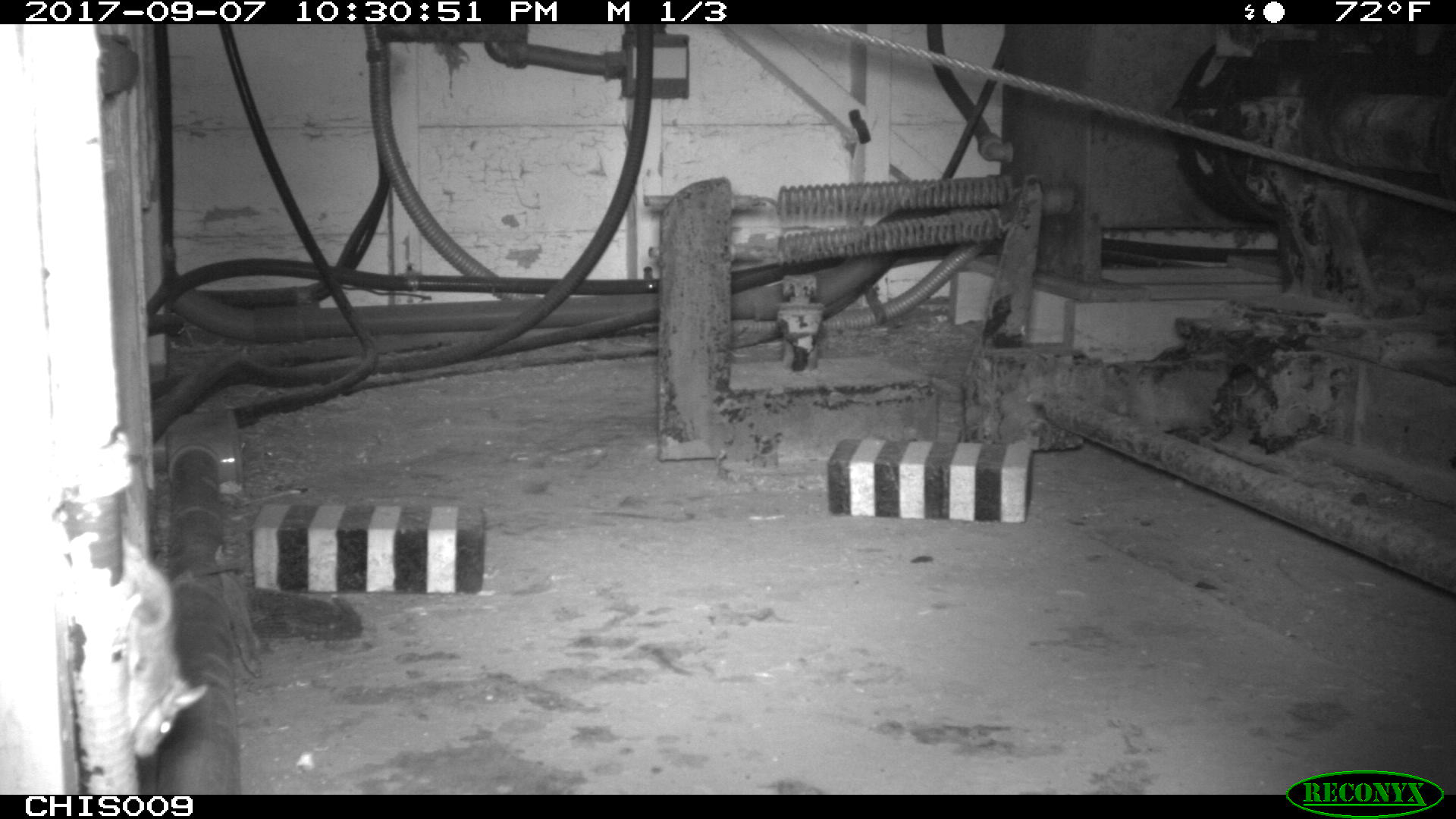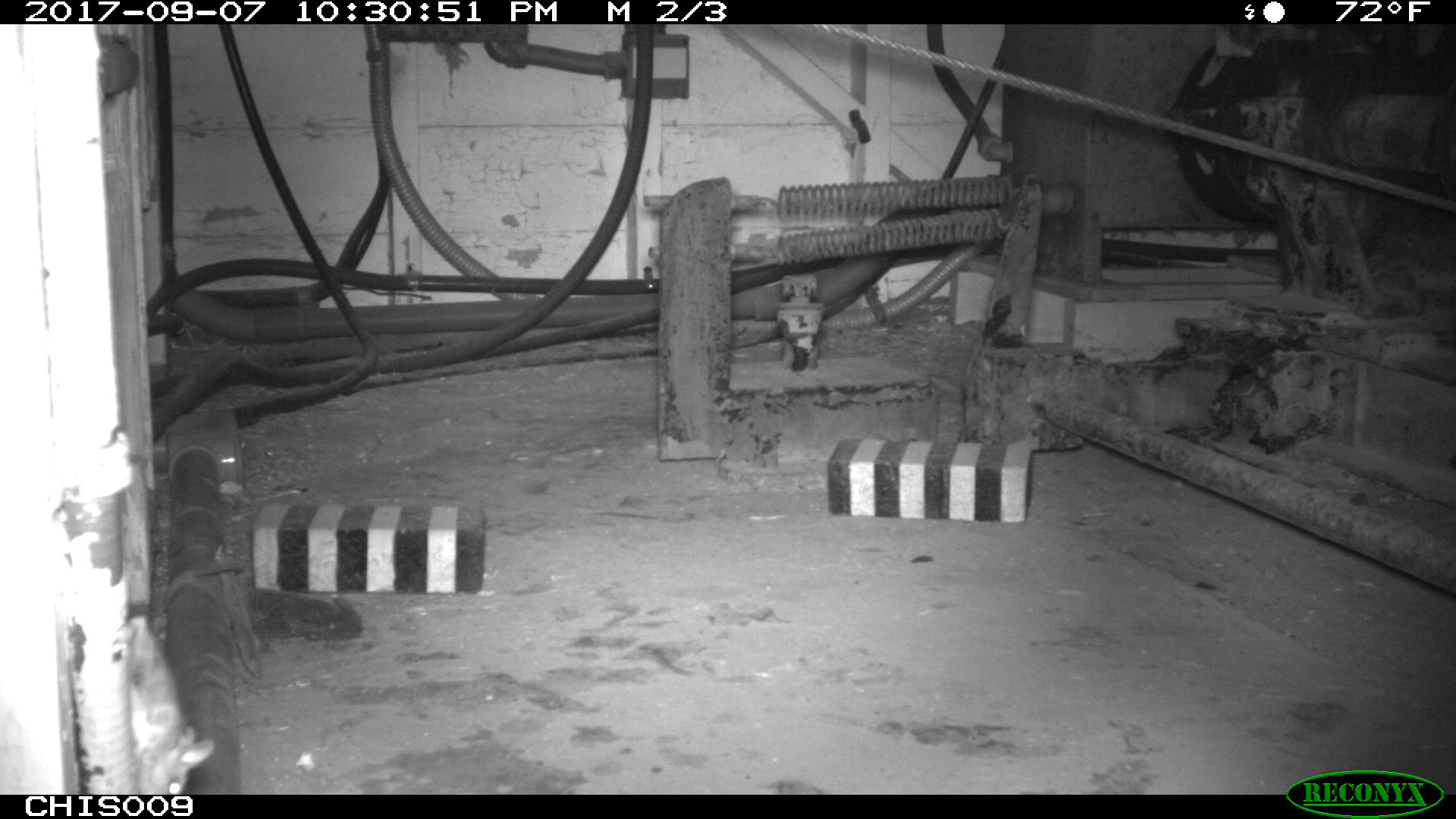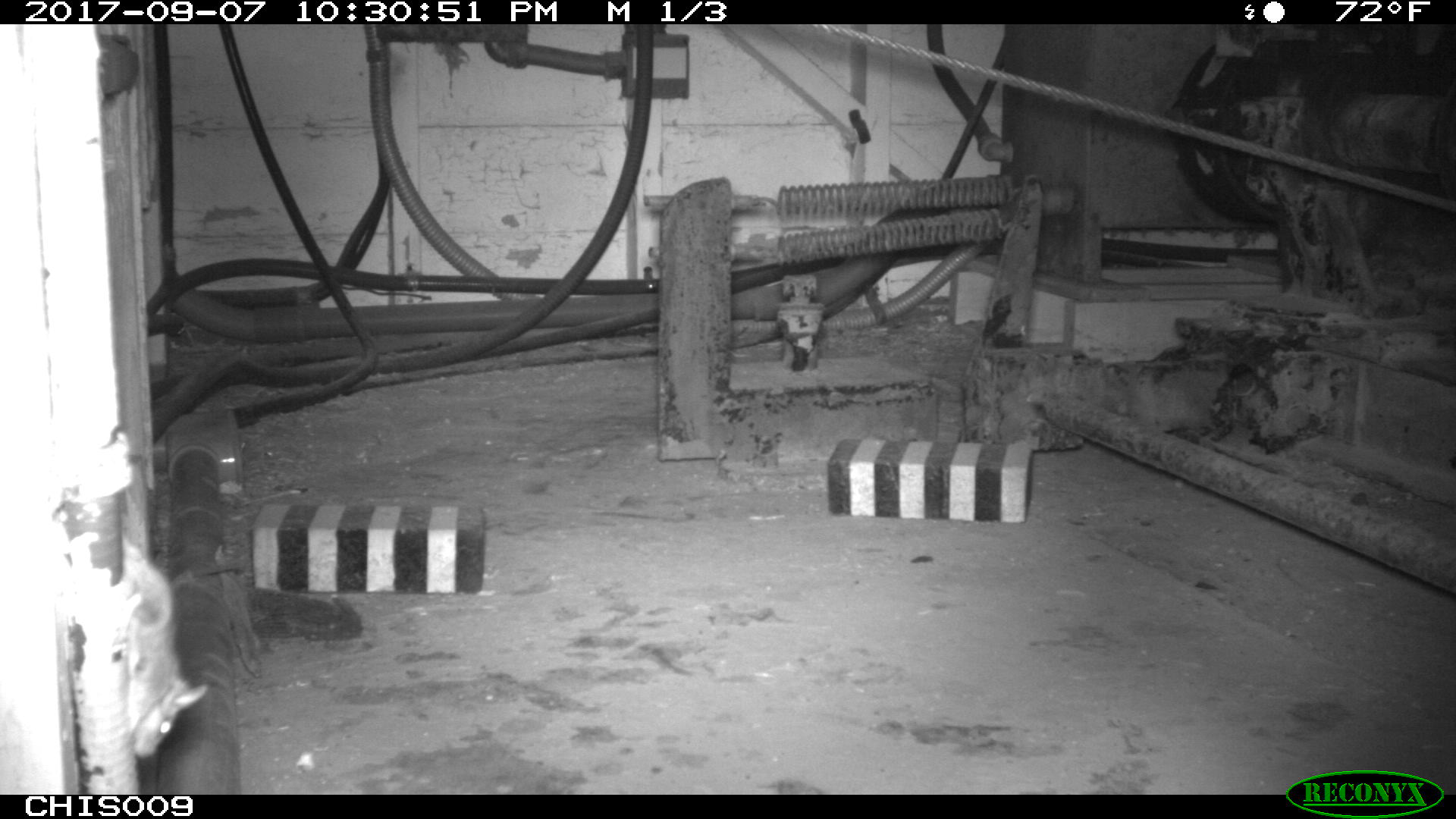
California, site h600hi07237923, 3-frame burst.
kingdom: Animalia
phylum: Chordata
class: Mammalia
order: Rodentia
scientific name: Rodentia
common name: rodent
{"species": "rodent (Rodentia)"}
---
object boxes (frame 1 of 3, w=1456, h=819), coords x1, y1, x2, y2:
rodent: 123, 528, 209, 760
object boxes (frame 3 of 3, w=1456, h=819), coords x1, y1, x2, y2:
rodent: 118, 541, 206, 758